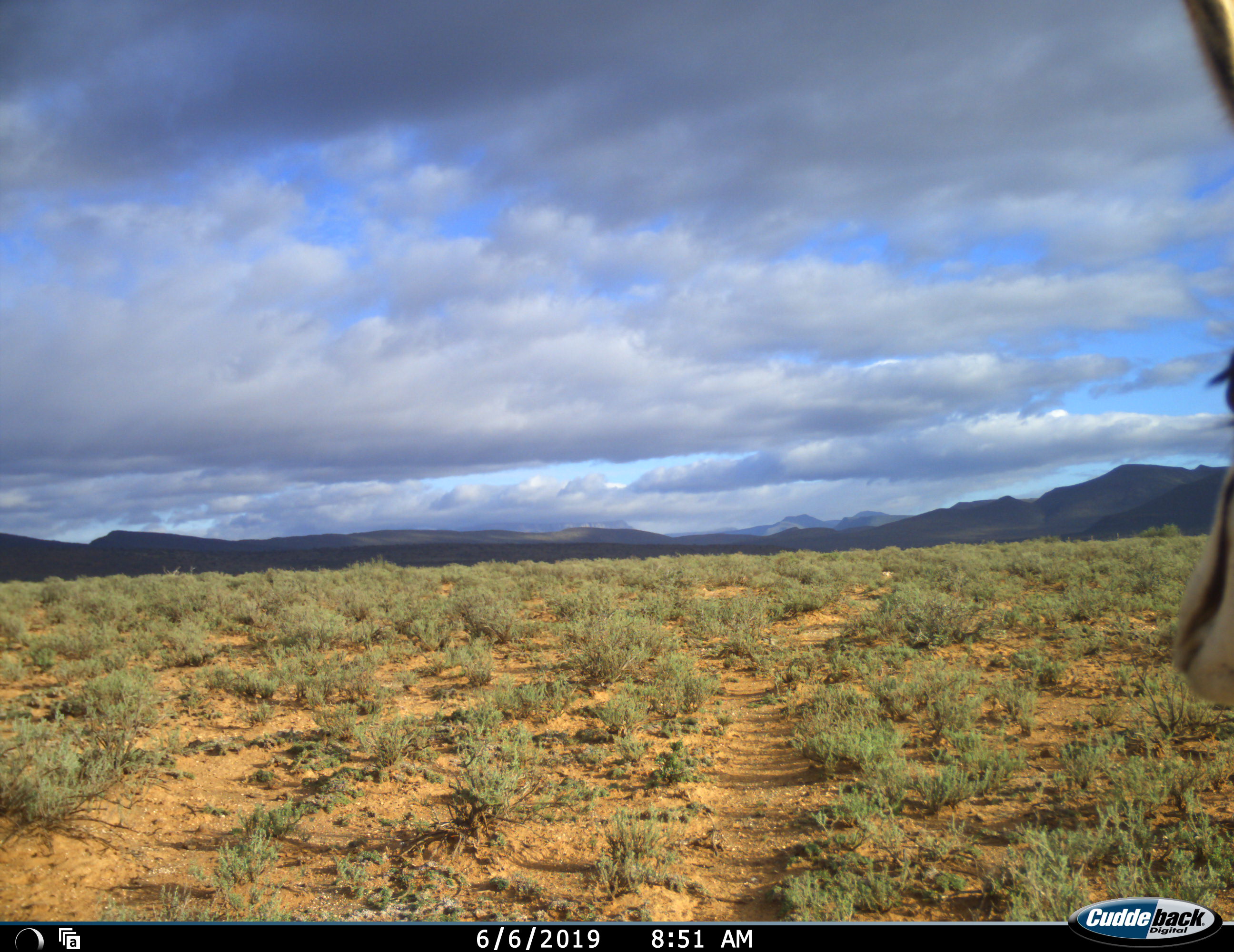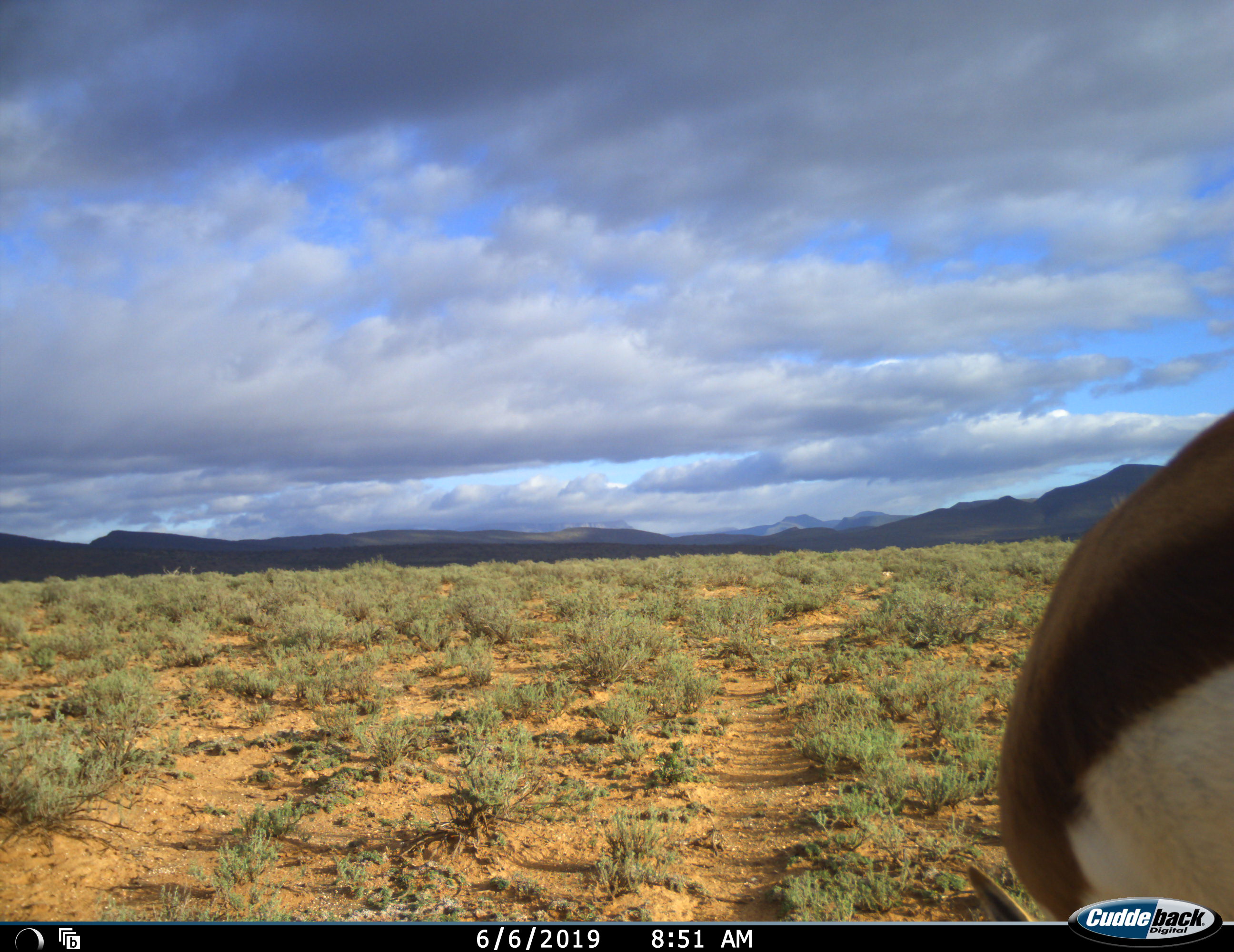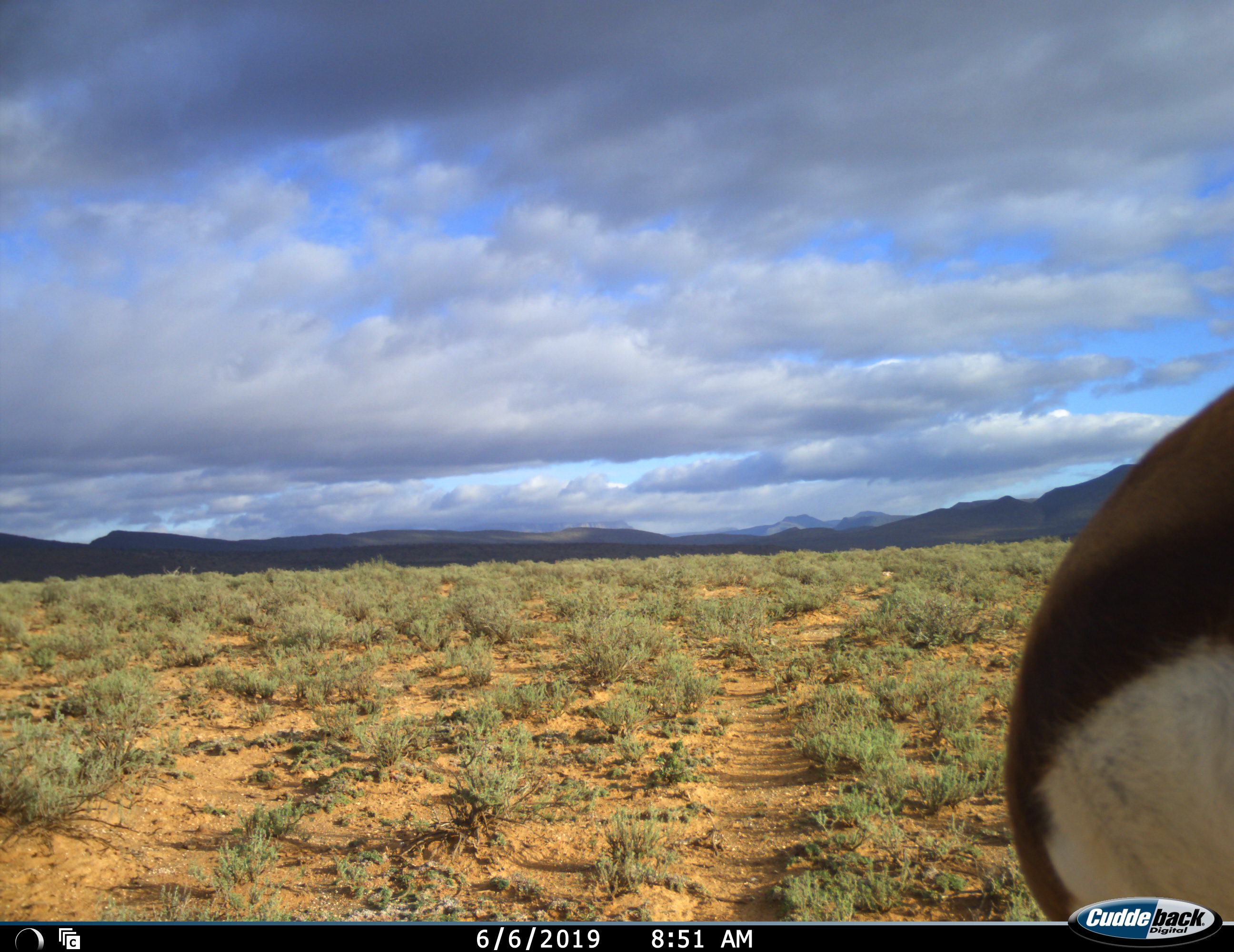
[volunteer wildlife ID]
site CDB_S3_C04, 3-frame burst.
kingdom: Animalia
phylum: Chordata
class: Mammalia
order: Artiodactyla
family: Bovidae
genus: Antidorcas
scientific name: Antidorcas marsupialis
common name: springbok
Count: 1.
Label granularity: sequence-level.